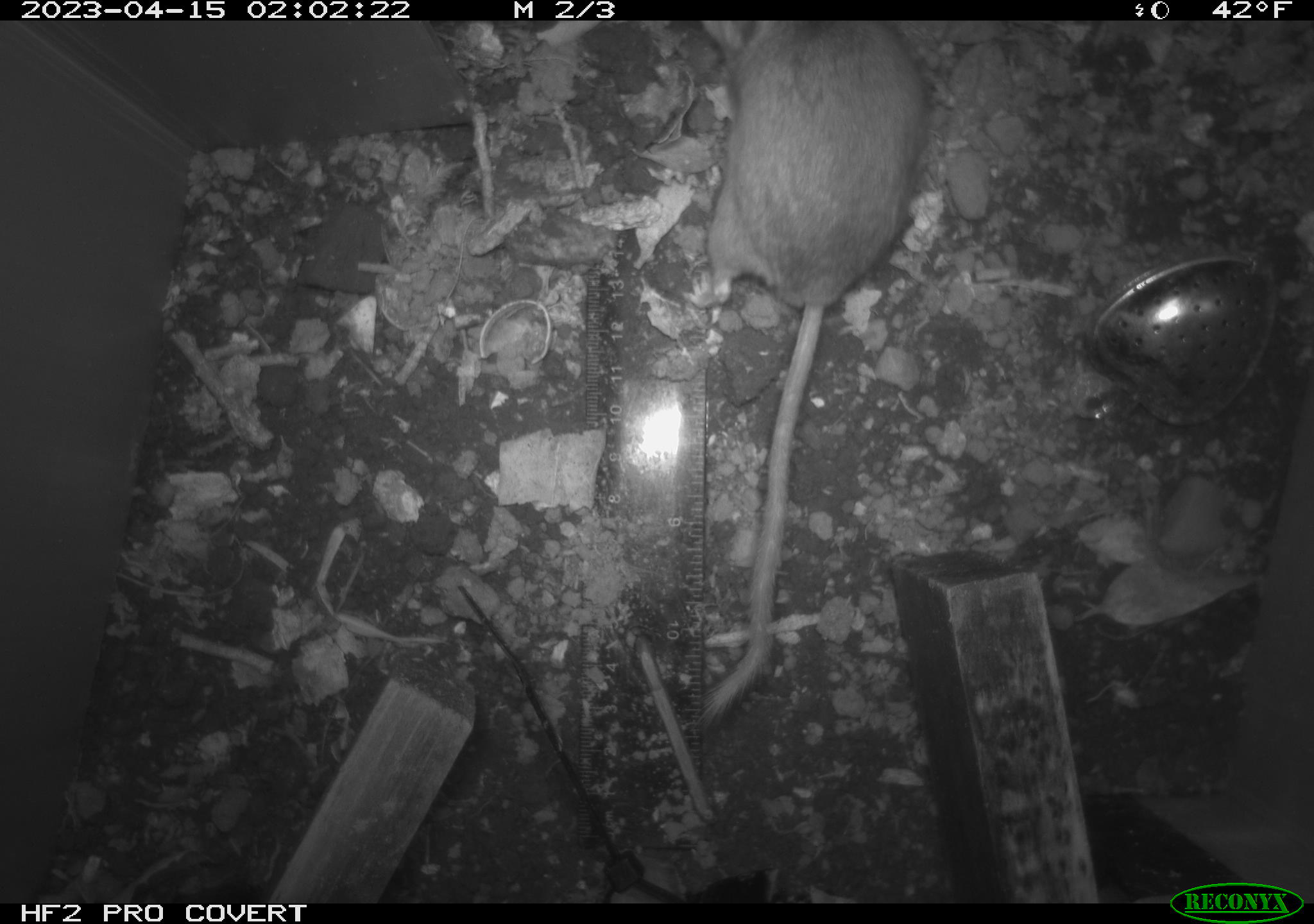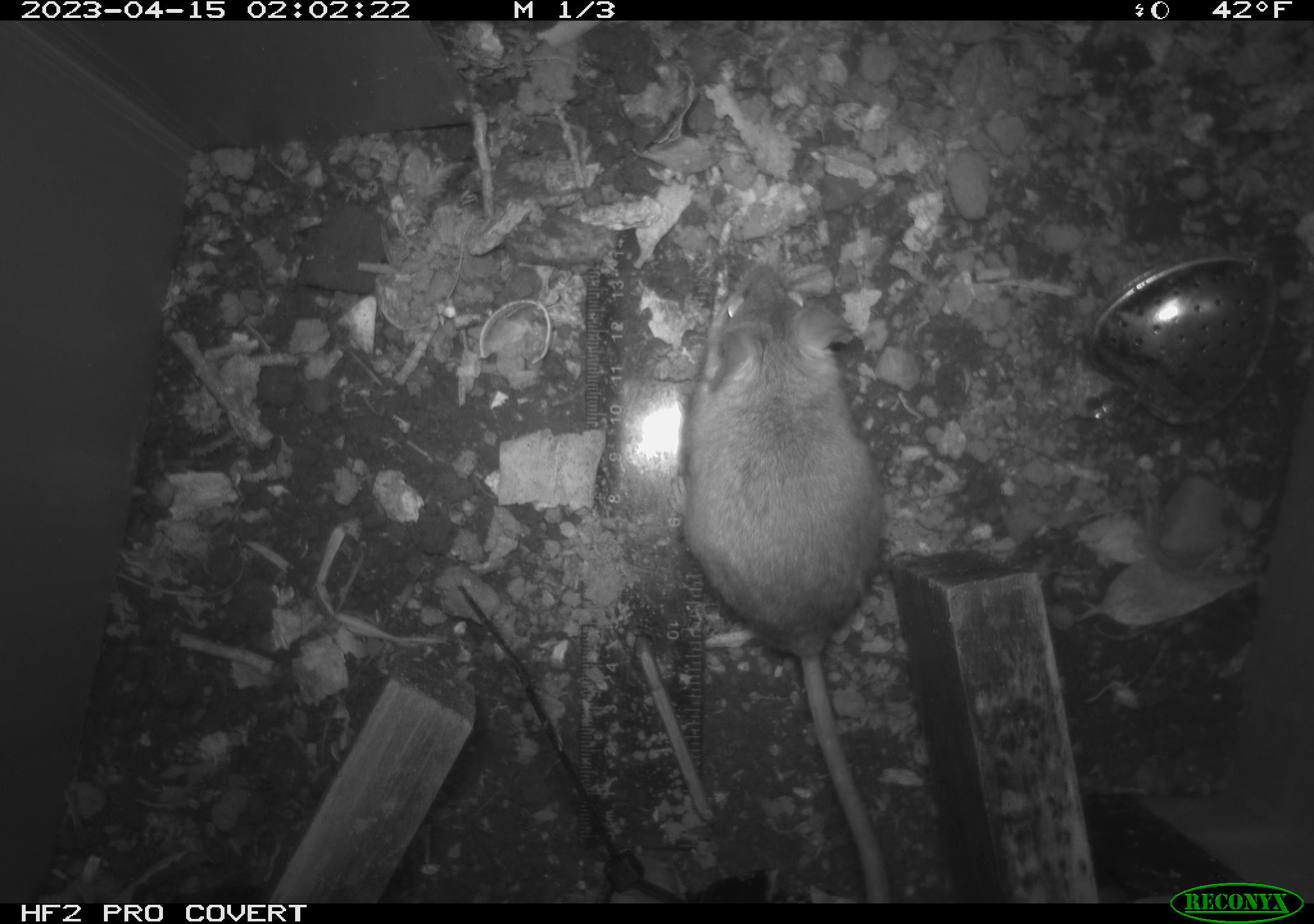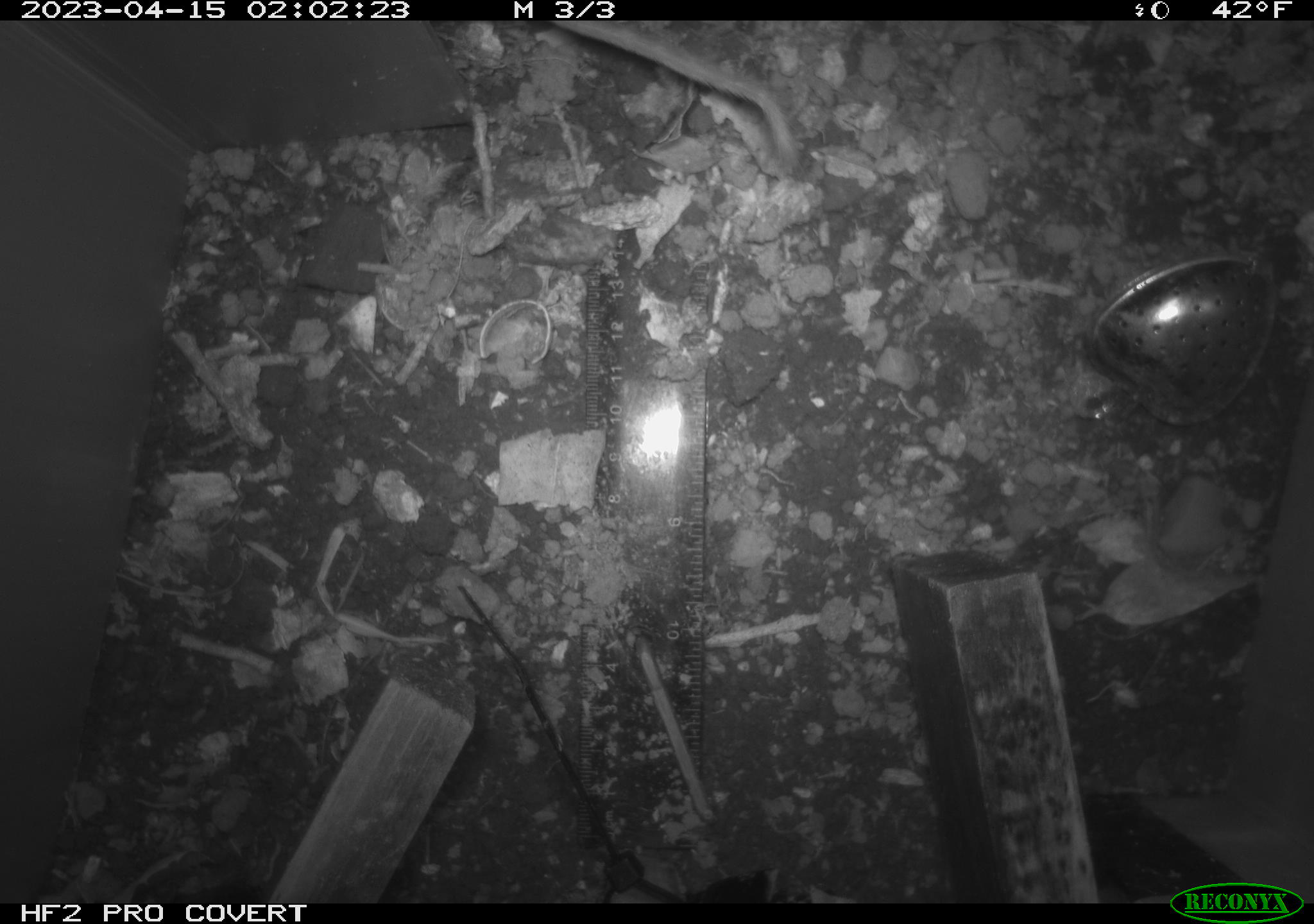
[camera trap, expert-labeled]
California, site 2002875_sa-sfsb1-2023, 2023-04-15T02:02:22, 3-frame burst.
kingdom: Animalia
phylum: Chordata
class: Mammalia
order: Rodentia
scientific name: Rodentia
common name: mouse species